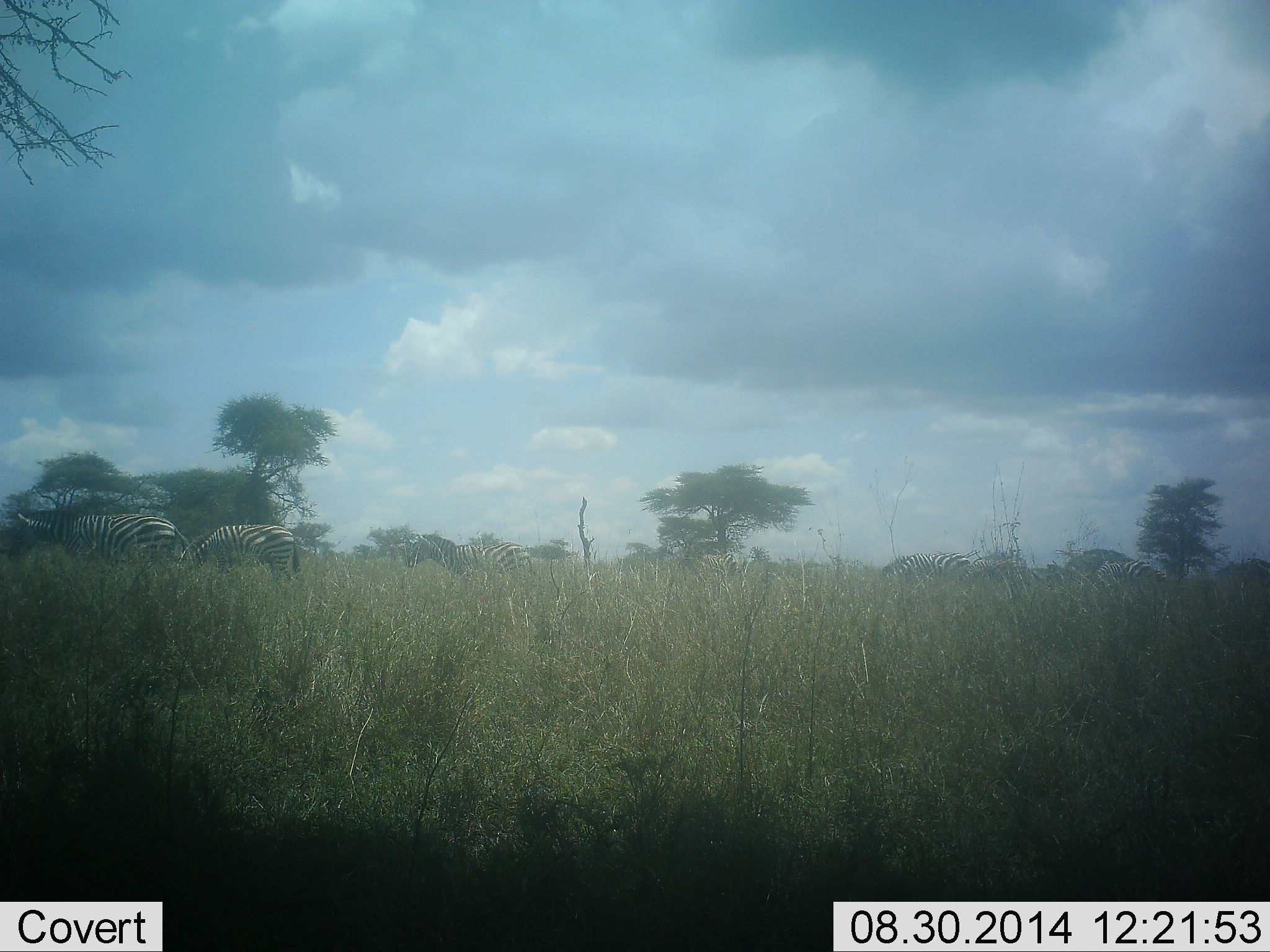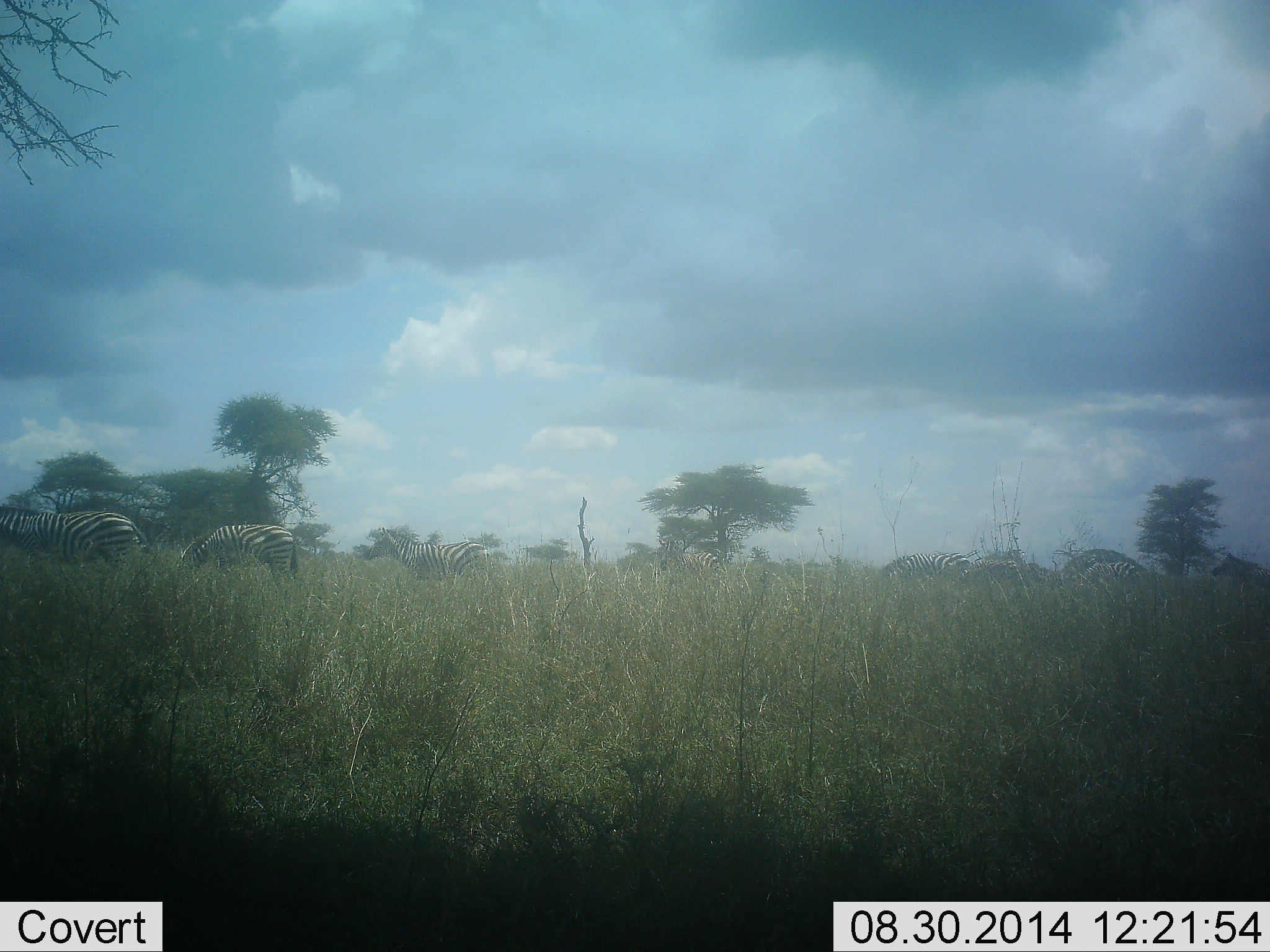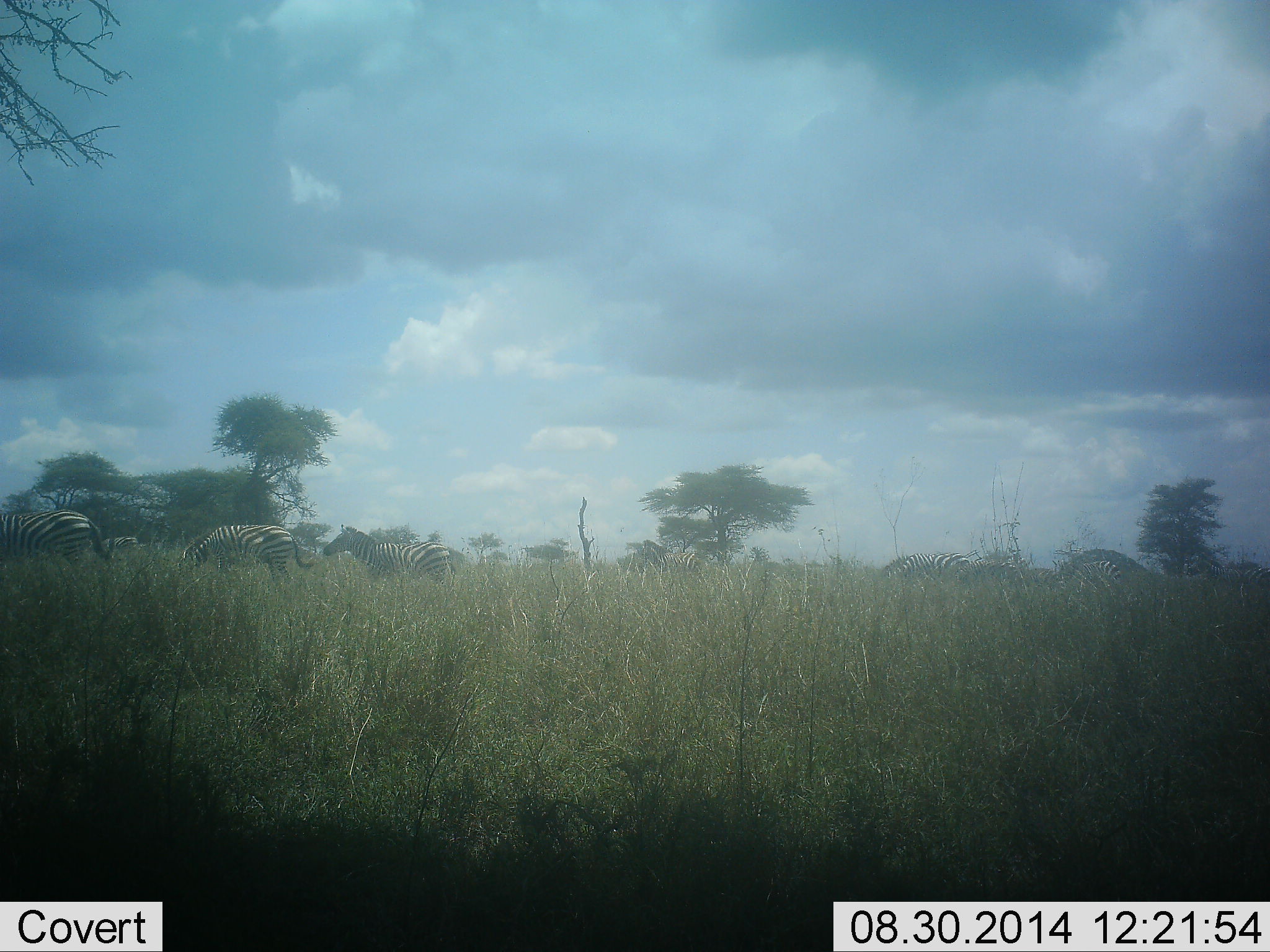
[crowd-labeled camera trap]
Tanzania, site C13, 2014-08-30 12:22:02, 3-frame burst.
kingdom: Animalia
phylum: Chordata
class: Mammalia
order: Perissodactyla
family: Equidae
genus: Equus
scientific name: Equus quagga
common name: plains zebra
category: zebra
Zebra (plains zebra) (Equus quagga), count 7. Behavior (volunteer vote fractions): standing 30%, resting 0%, moving 100%, interacting 0%. Young present (vote fraction): 0%. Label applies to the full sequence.